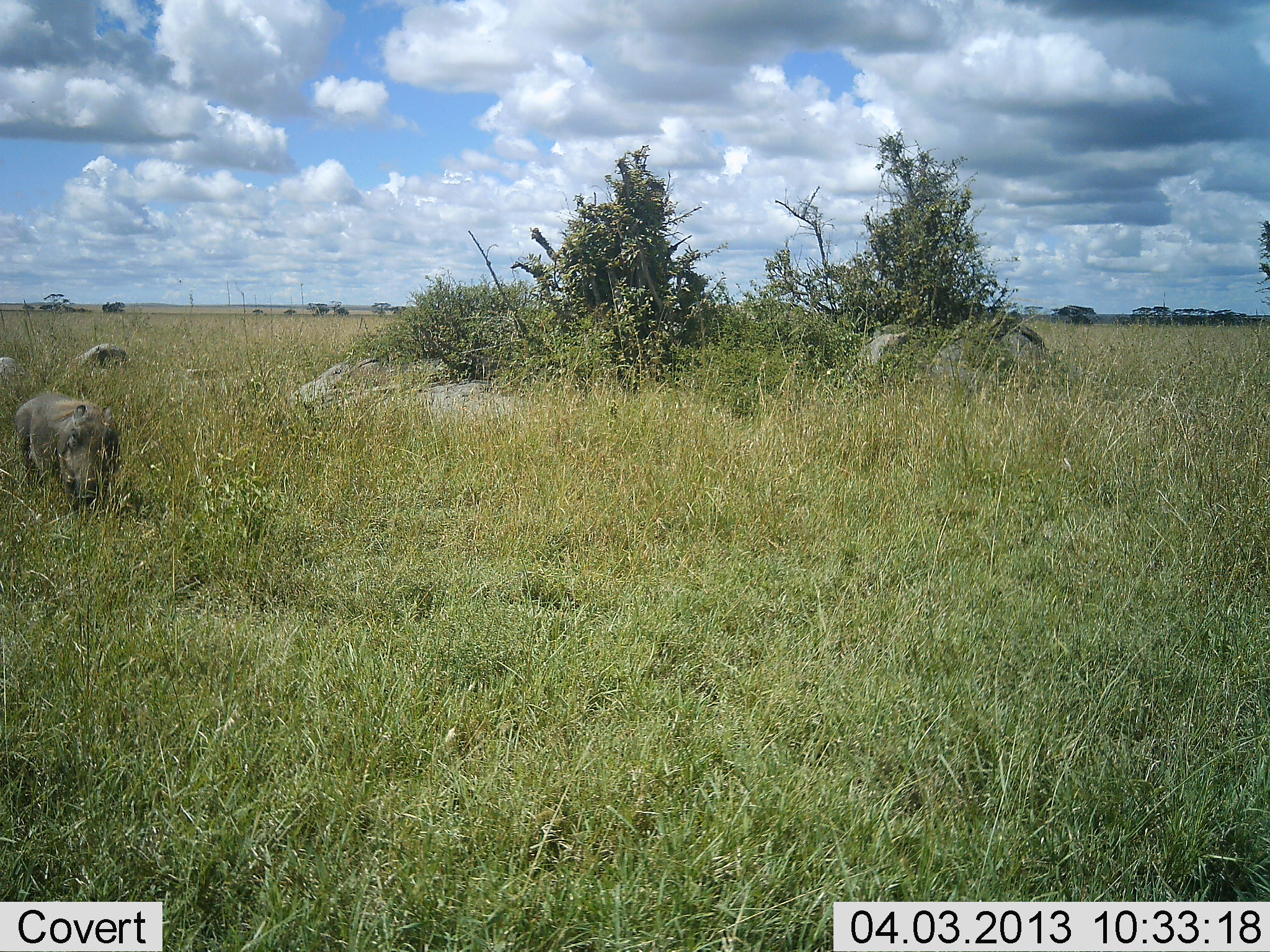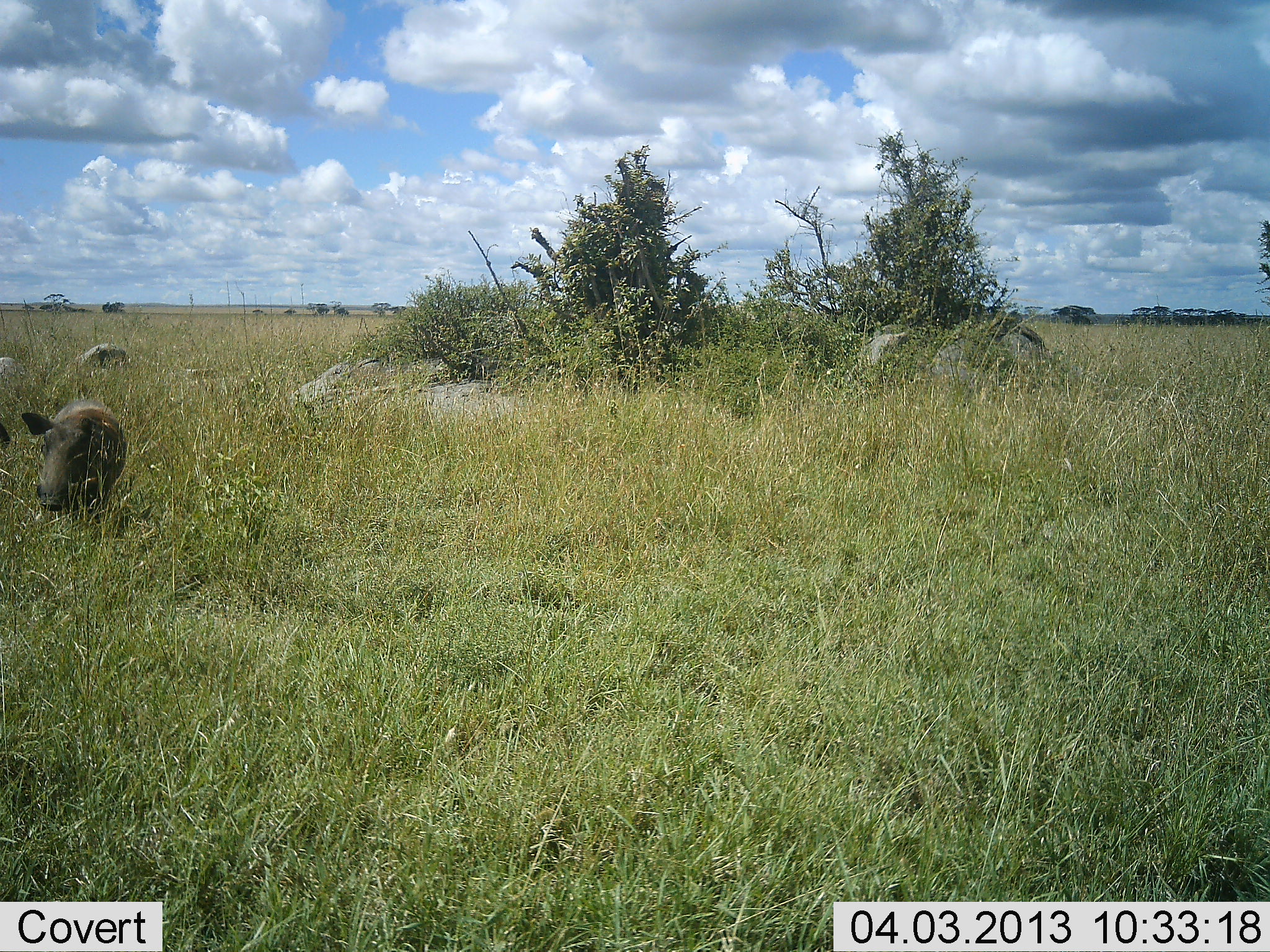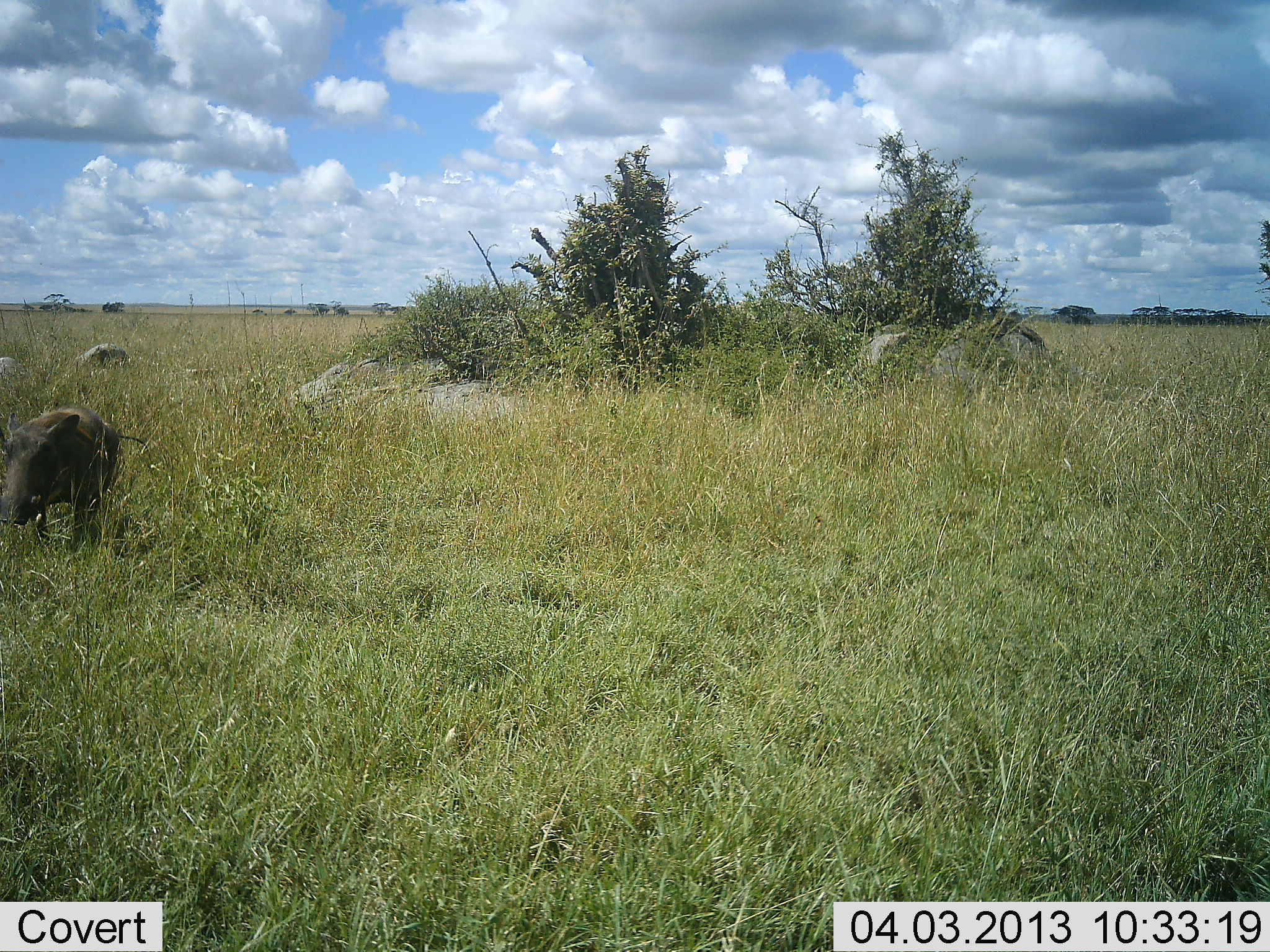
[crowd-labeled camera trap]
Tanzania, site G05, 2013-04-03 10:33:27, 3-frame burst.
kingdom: Animalia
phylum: Chordata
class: Mammalia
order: Artiodactyla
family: Suidae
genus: Phacochoerus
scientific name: Phacochoerus africanus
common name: warthog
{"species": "warthog (Phacochoerus africanus)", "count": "1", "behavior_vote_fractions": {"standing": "7%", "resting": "4%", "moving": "93%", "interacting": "0%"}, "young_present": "0%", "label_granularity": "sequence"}